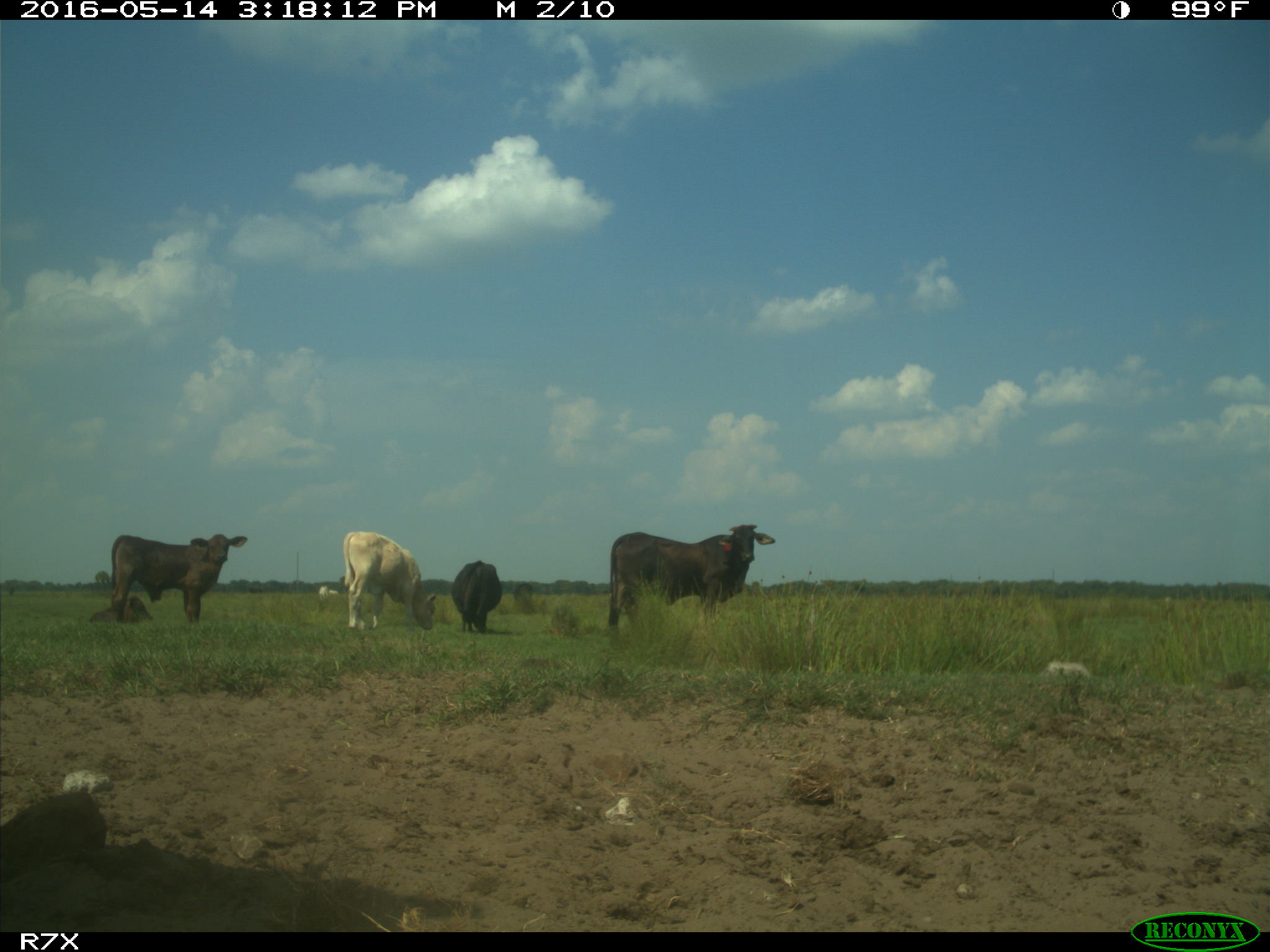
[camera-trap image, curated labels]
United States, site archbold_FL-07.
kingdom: Animalia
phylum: Chordata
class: Mammalia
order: Artiodactyla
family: Bovidae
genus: Bos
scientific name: Bos taurus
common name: domestic cow